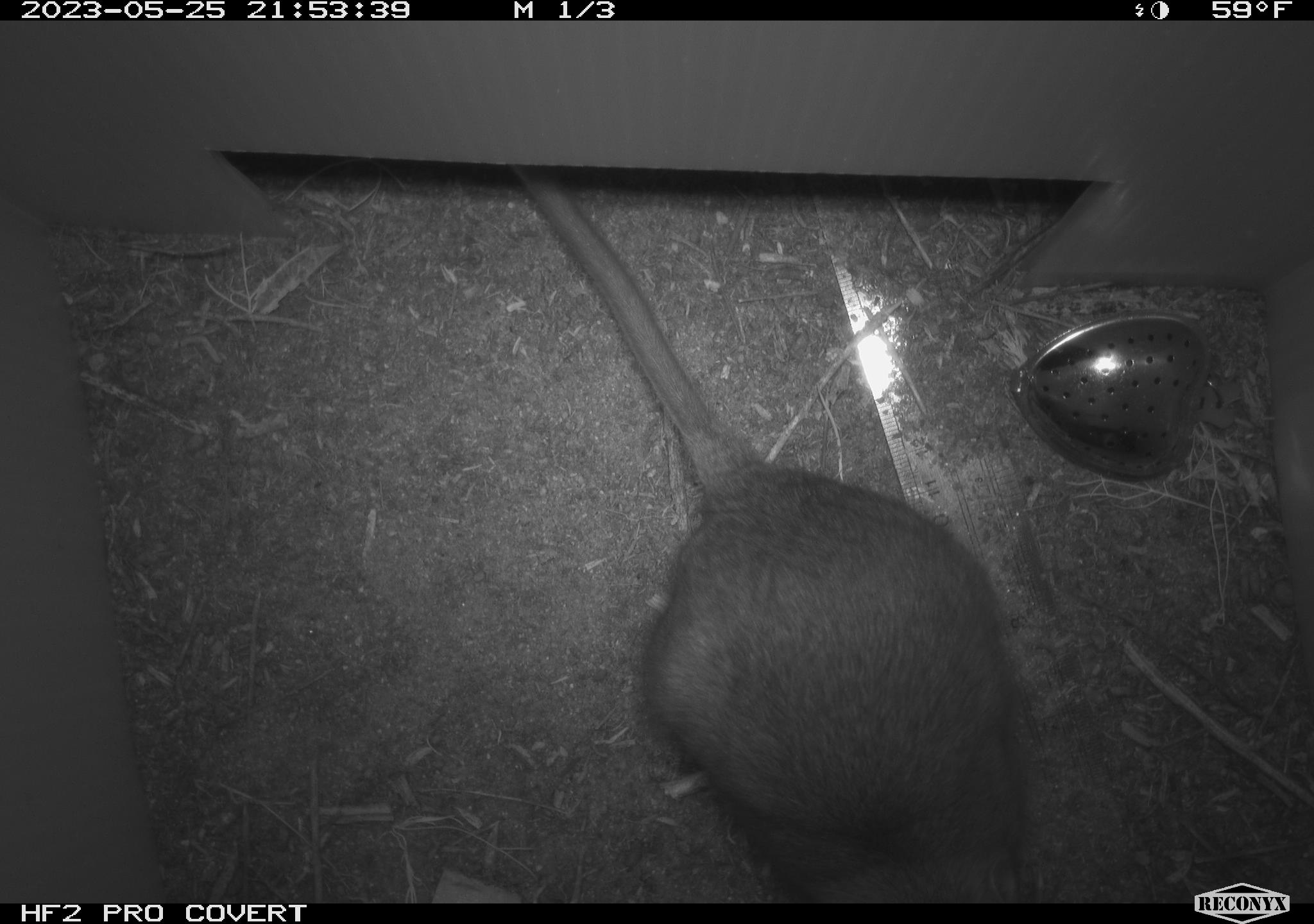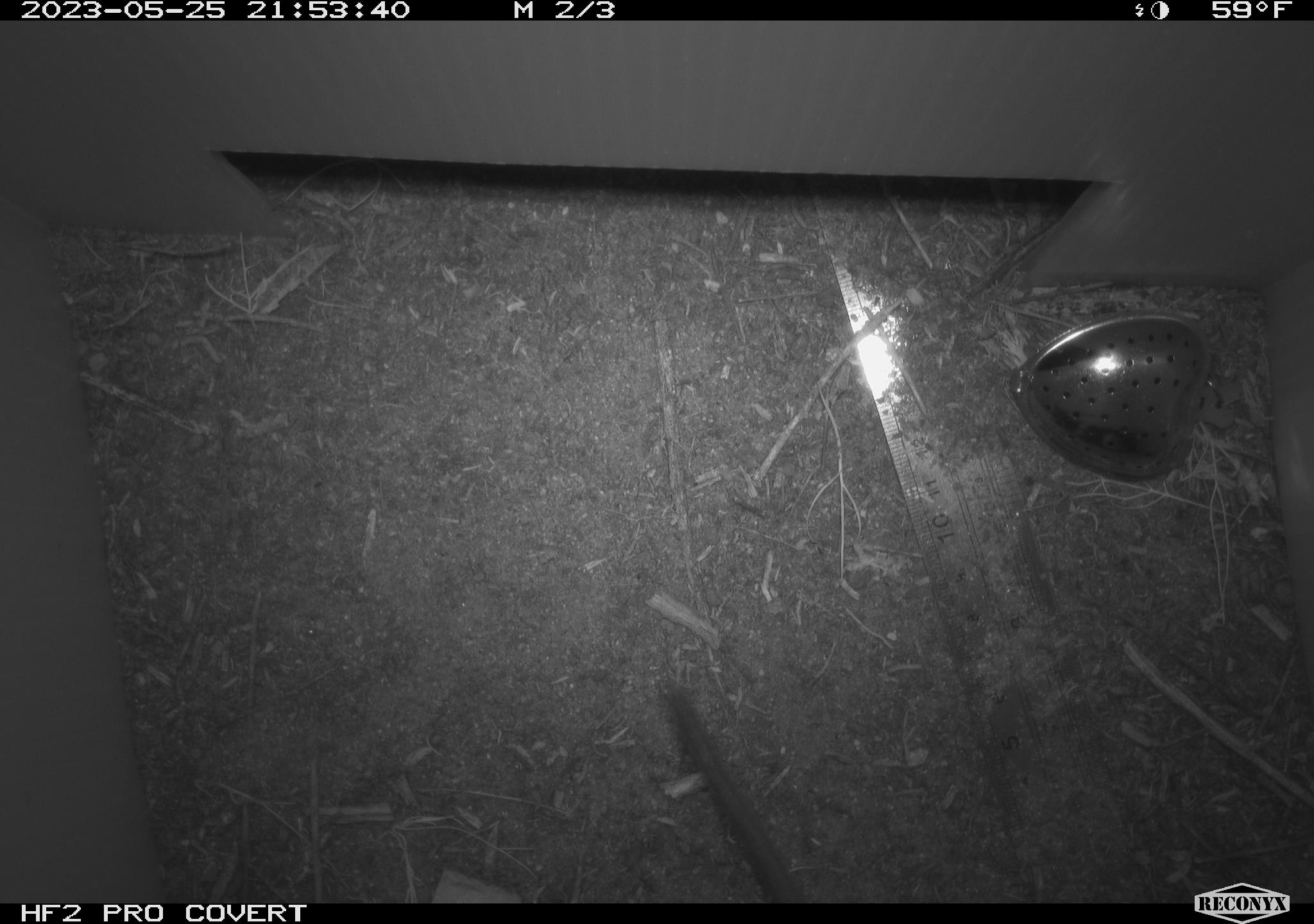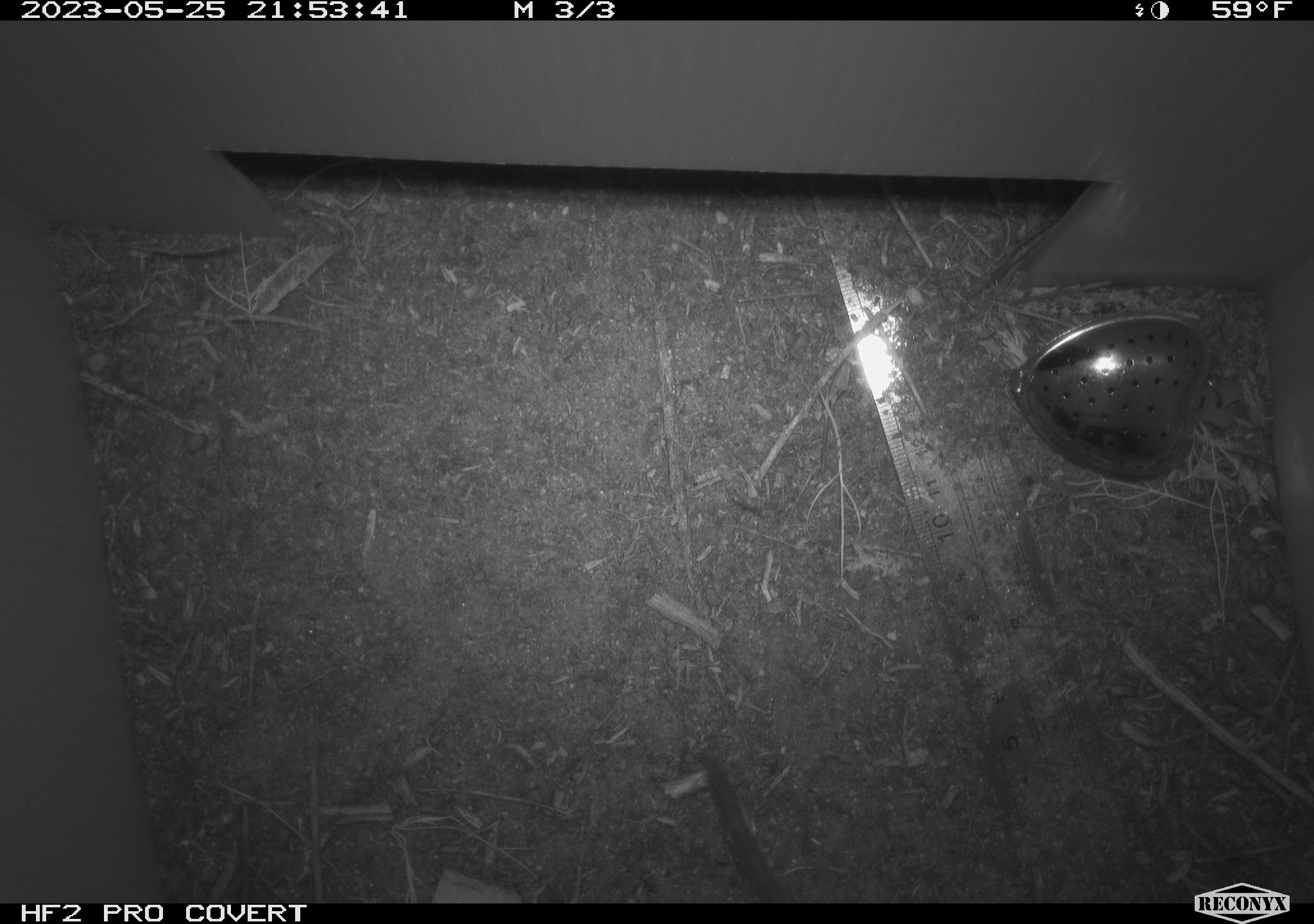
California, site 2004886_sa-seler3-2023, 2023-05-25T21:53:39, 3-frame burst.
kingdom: Animalia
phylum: Chordata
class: Mammalia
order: Rodentia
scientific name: Rodentia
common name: woodrat or rat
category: woodrat or rat species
Woodrat or rat species (woodrat or rat) (Rodentia).